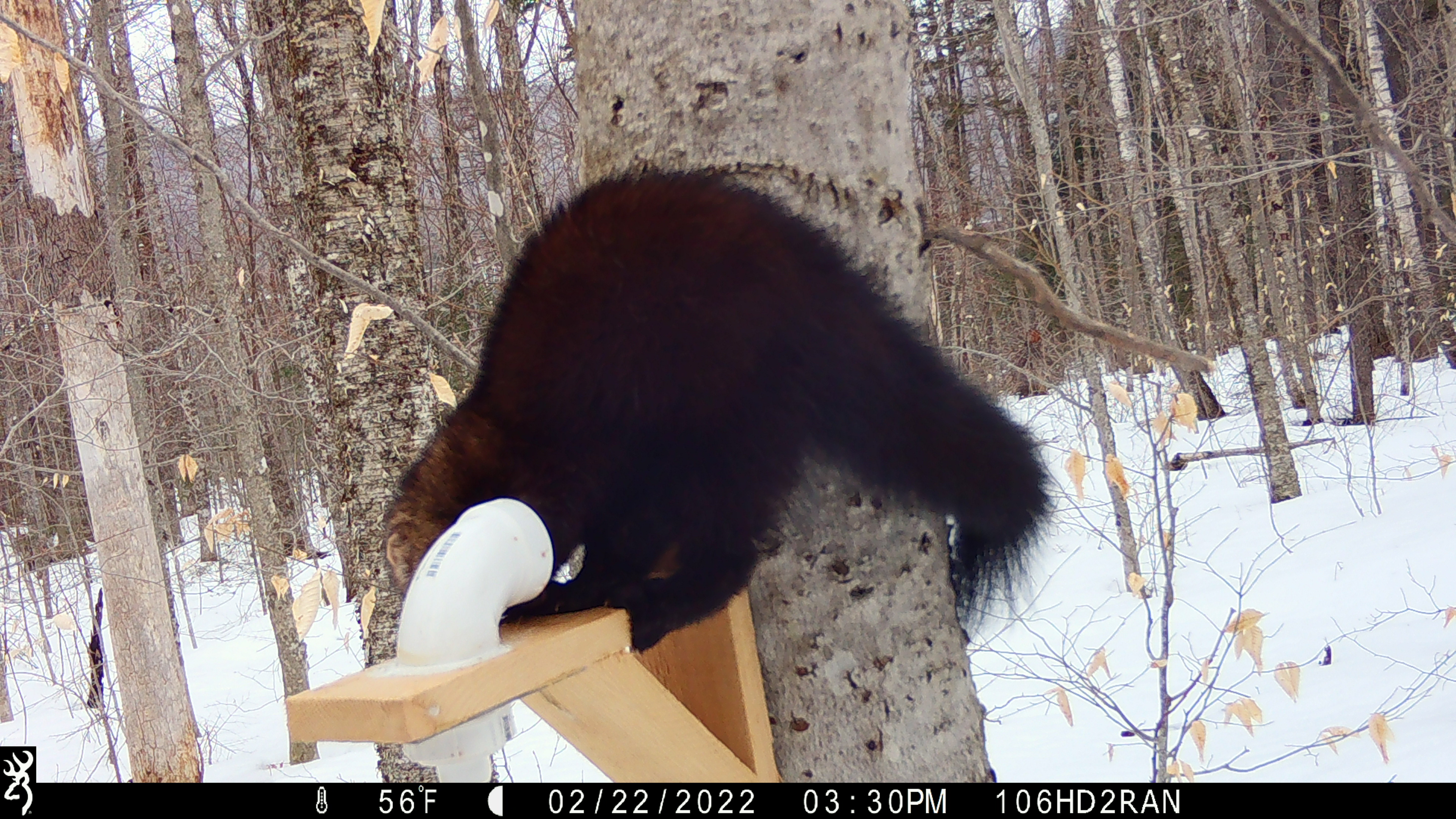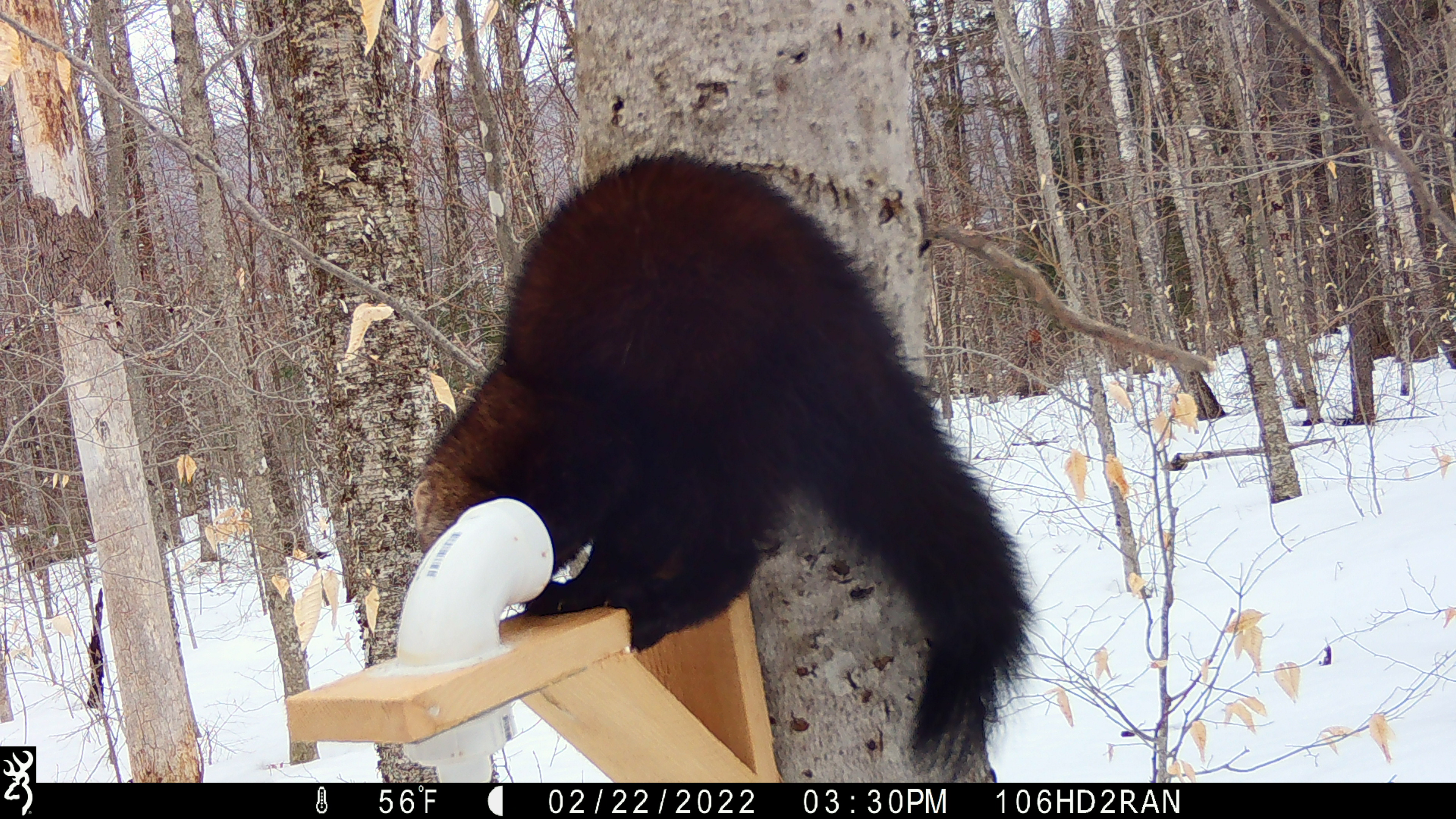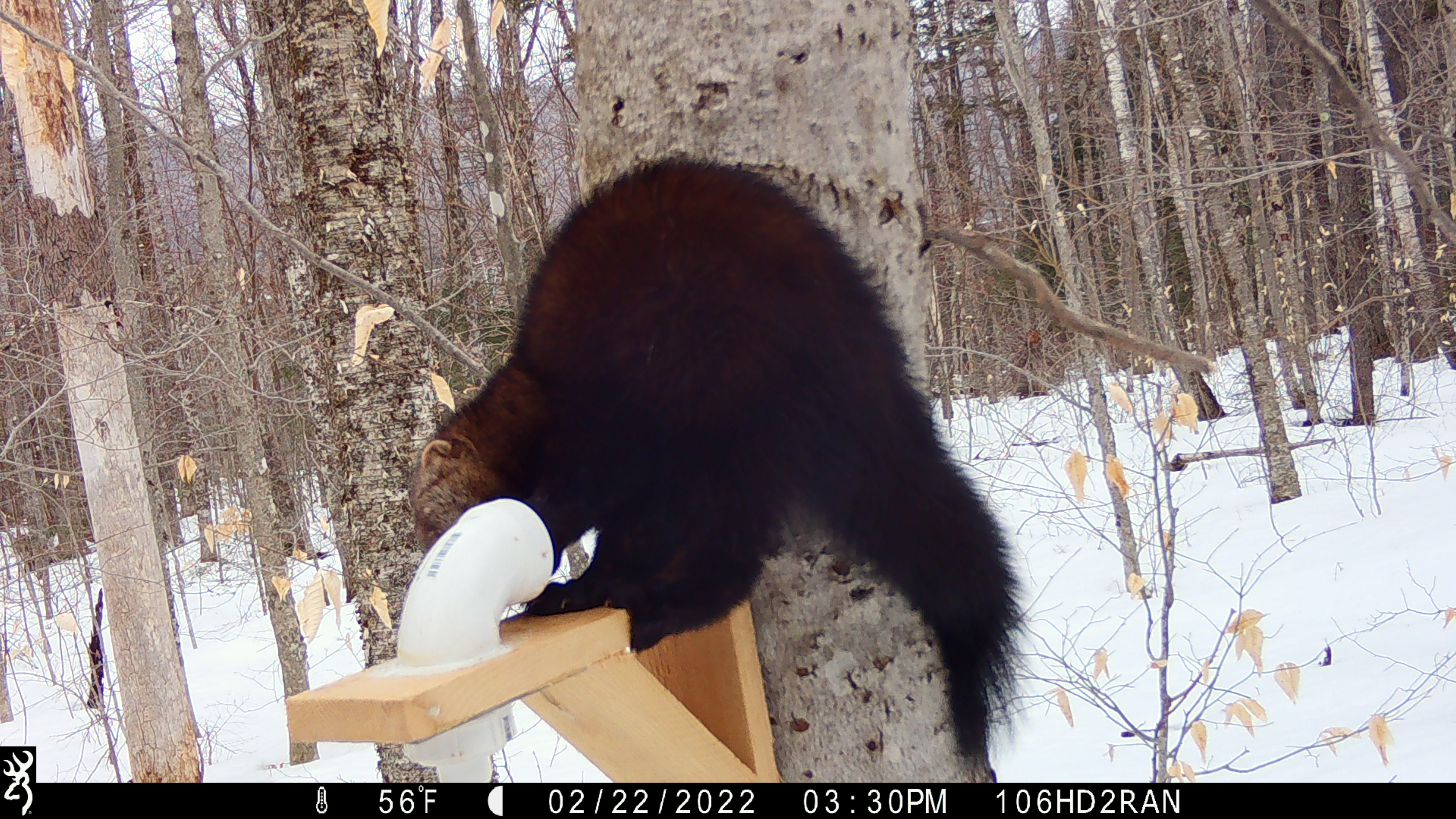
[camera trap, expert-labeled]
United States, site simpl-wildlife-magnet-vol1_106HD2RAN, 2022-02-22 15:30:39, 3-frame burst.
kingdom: Animalia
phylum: Chordata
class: Mammalia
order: Carnivora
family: Mustelidae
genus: Pekania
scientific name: Pekania pennanti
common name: fisher